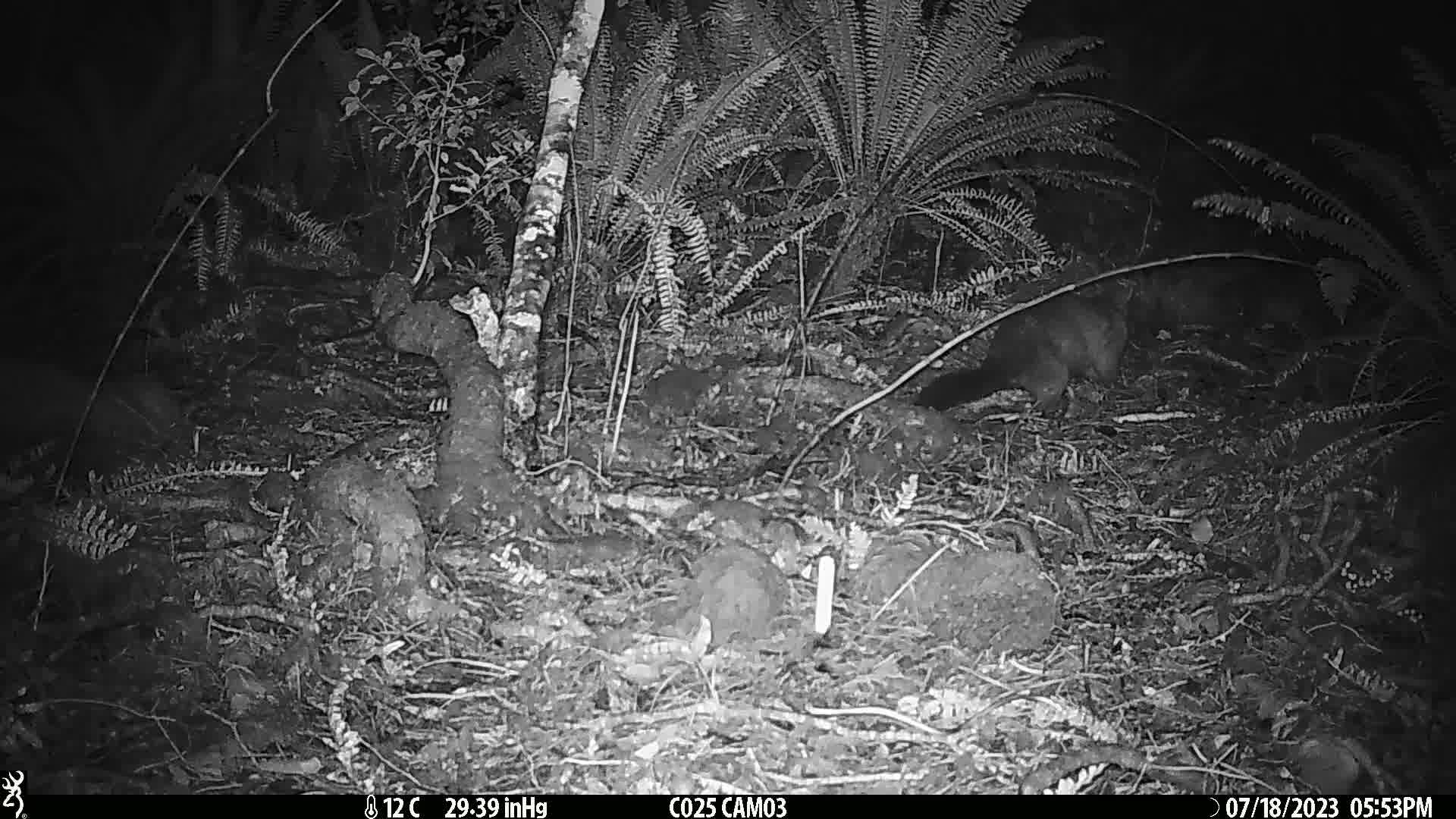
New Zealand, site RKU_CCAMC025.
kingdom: Animalia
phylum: Chordata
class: Mammalia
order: Diprotodontia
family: Phalangeridae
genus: Trichosurus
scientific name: Trichosurus vulpecula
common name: common brushtail possum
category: possum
Possum (common brushtail possum) (Trichosurus vulpecula).